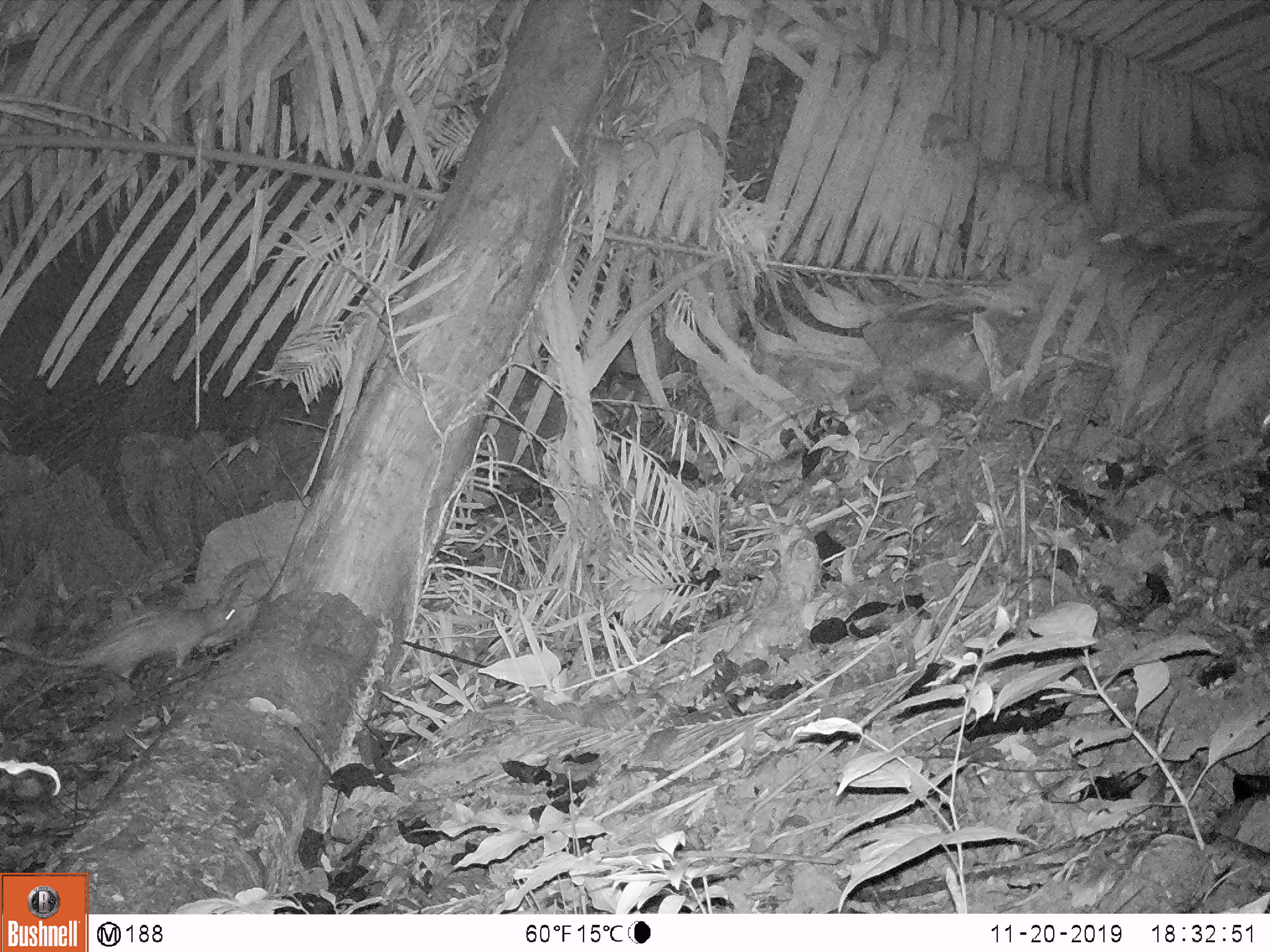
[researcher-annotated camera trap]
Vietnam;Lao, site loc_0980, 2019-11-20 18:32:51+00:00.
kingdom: Animalia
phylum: Chordata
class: Mammalia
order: Rodentia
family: Hystricidae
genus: Atherurus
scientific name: Atherurus macrourus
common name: asiatic brush-tailed porcupine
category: asiatic brush tailed porcupine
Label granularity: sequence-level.